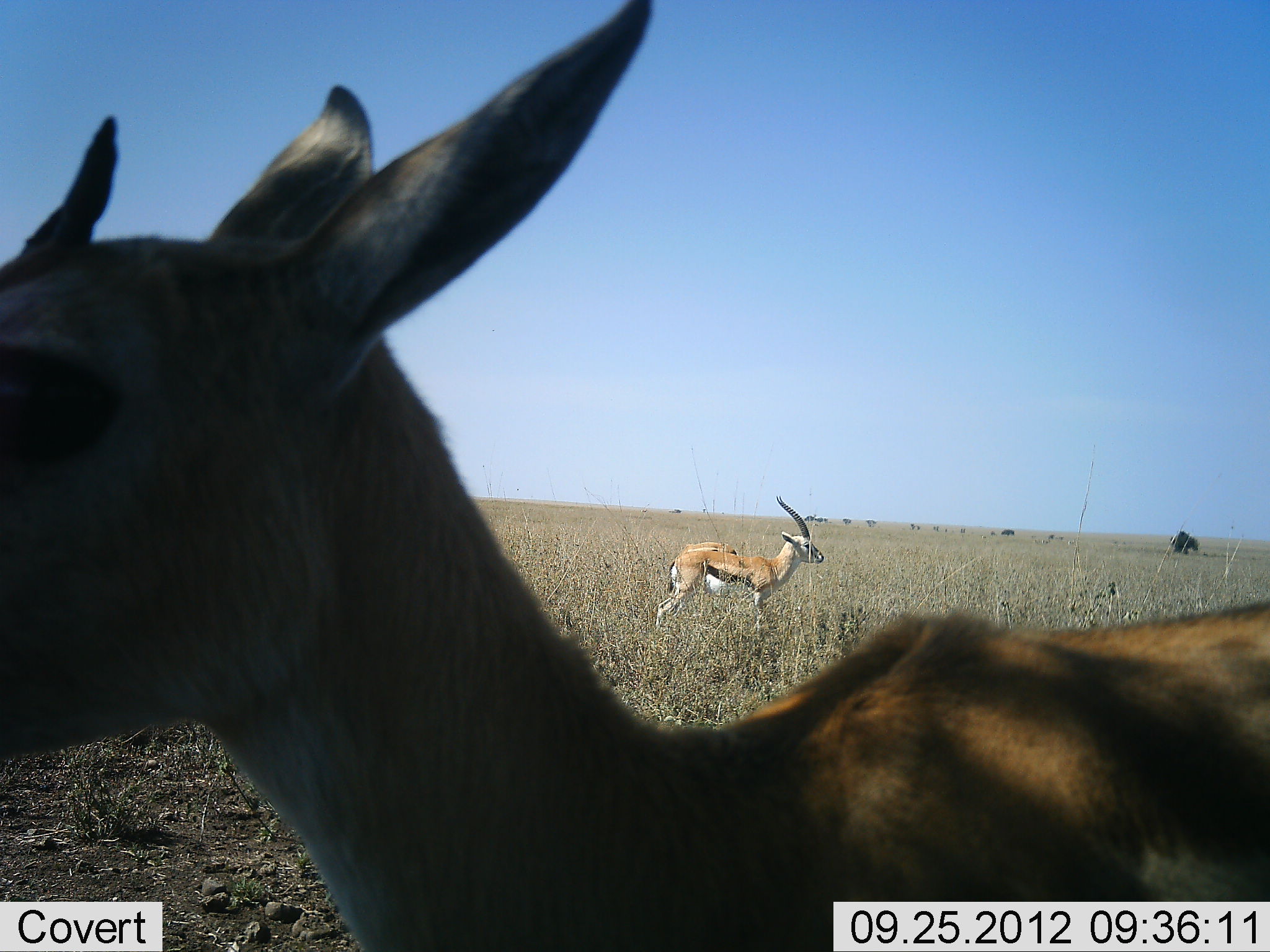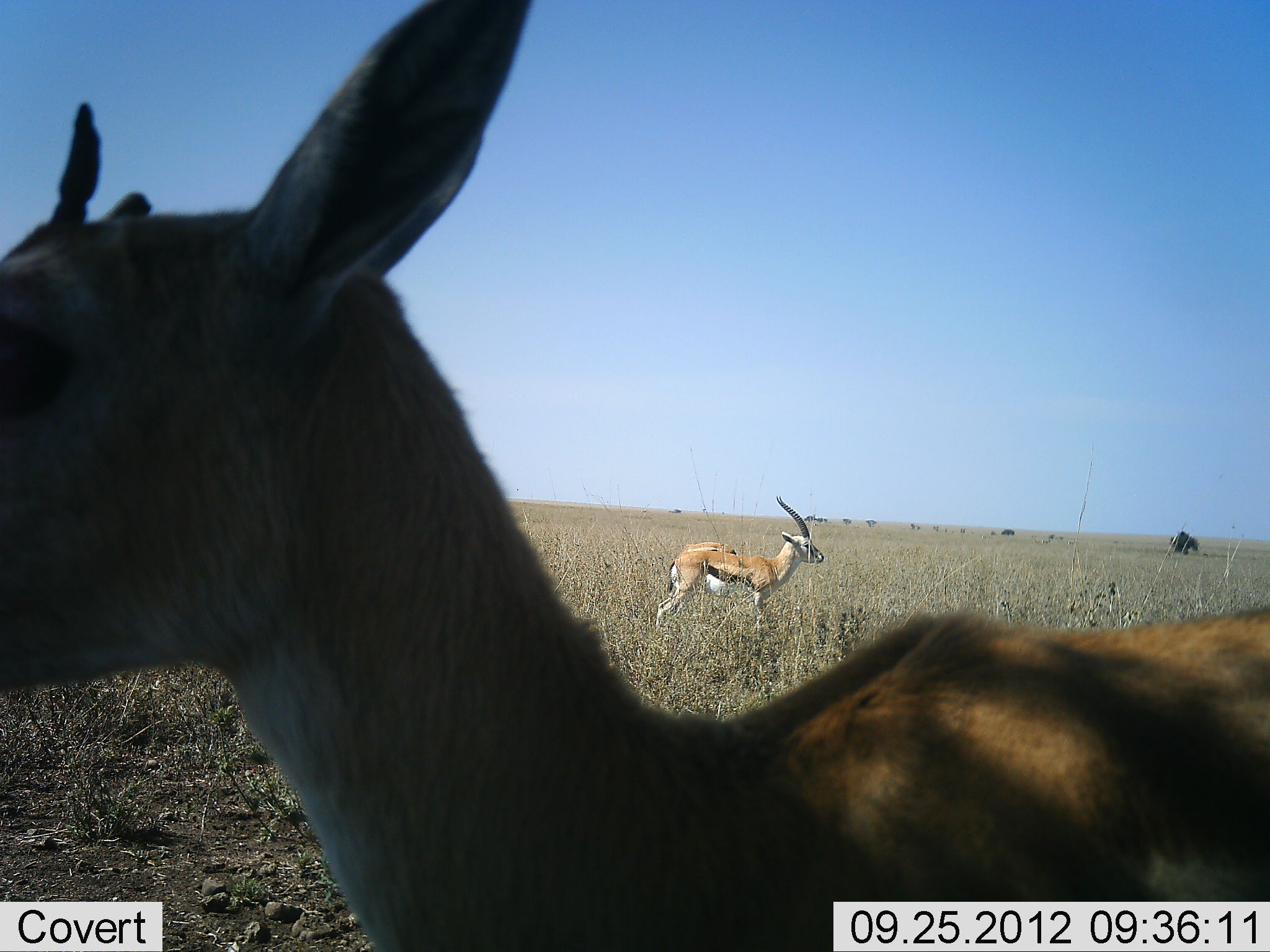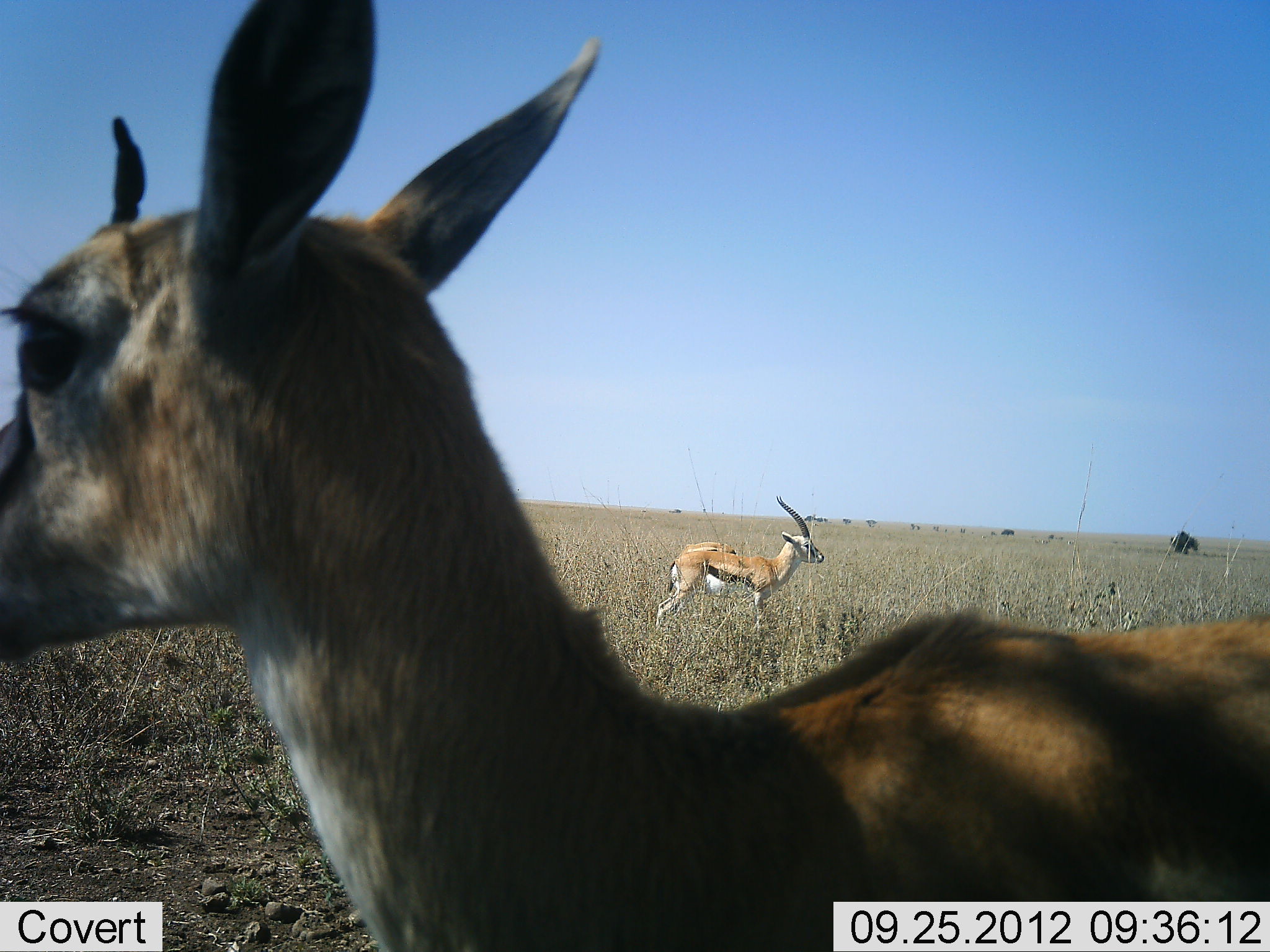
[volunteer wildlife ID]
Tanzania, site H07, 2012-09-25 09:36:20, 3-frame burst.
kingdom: Animalia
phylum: Chordata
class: Mammalia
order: Artiodactyla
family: Bovidae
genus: Eudorcas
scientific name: Eudorcas thomsonii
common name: thomson's gazelle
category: gazellethomsons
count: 2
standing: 100%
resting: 0%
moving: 10%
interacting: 0%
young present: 0%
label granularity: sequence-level